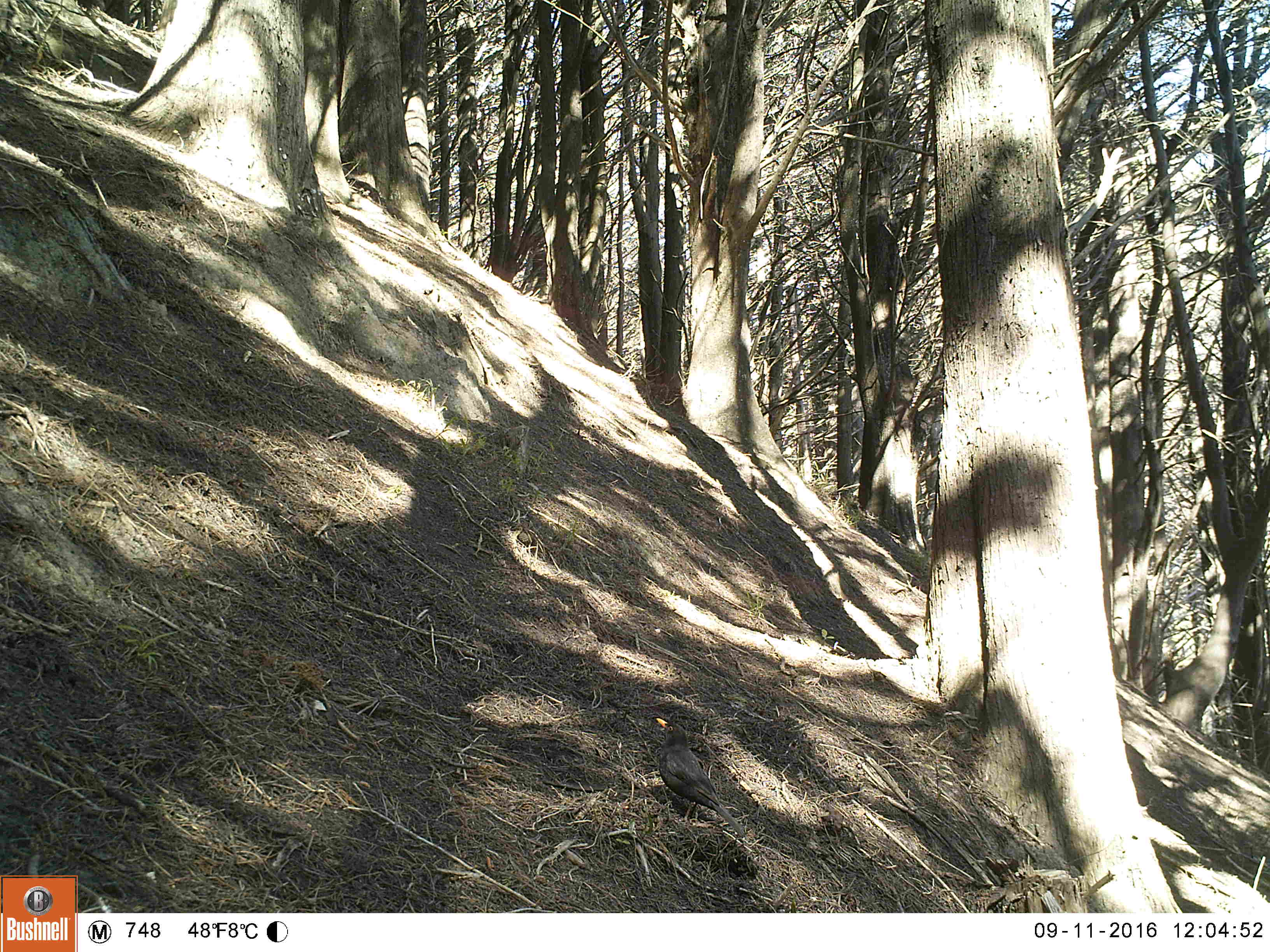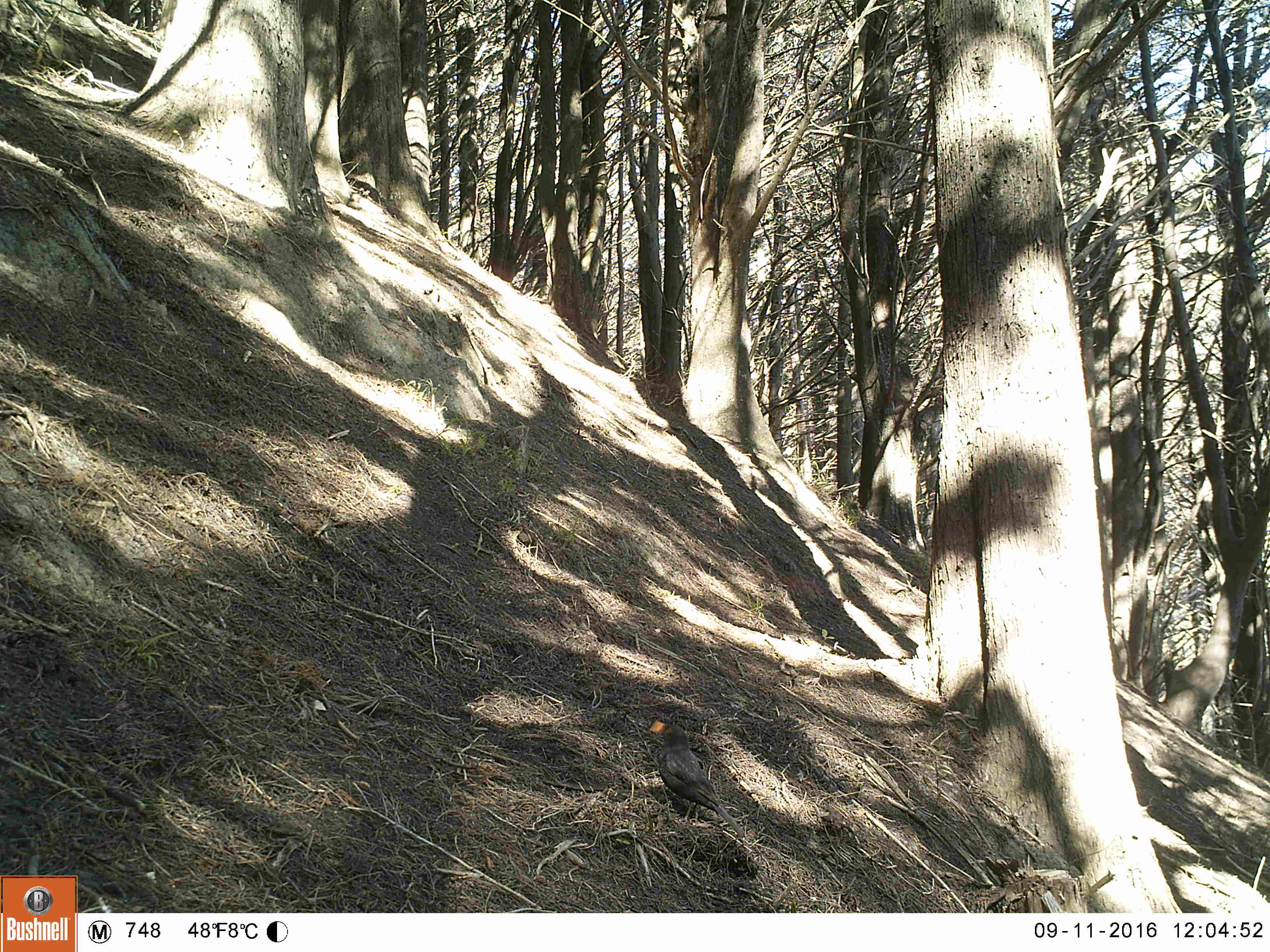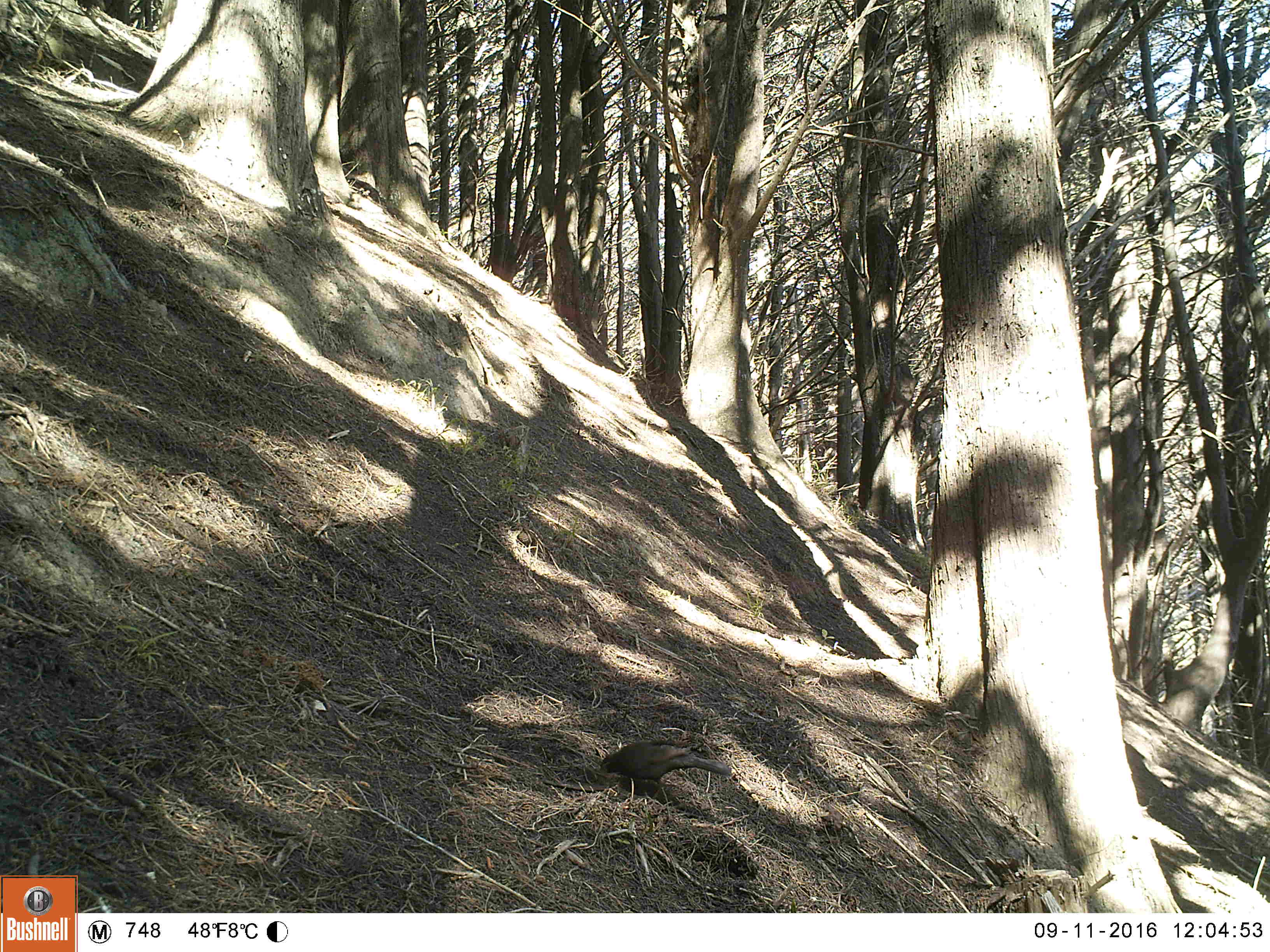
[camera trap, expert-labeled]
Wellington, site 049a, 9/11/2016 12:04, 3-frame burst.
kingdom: Animalia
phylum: Chordata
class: Aves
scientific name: Aves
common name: bird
Bird (Aves).